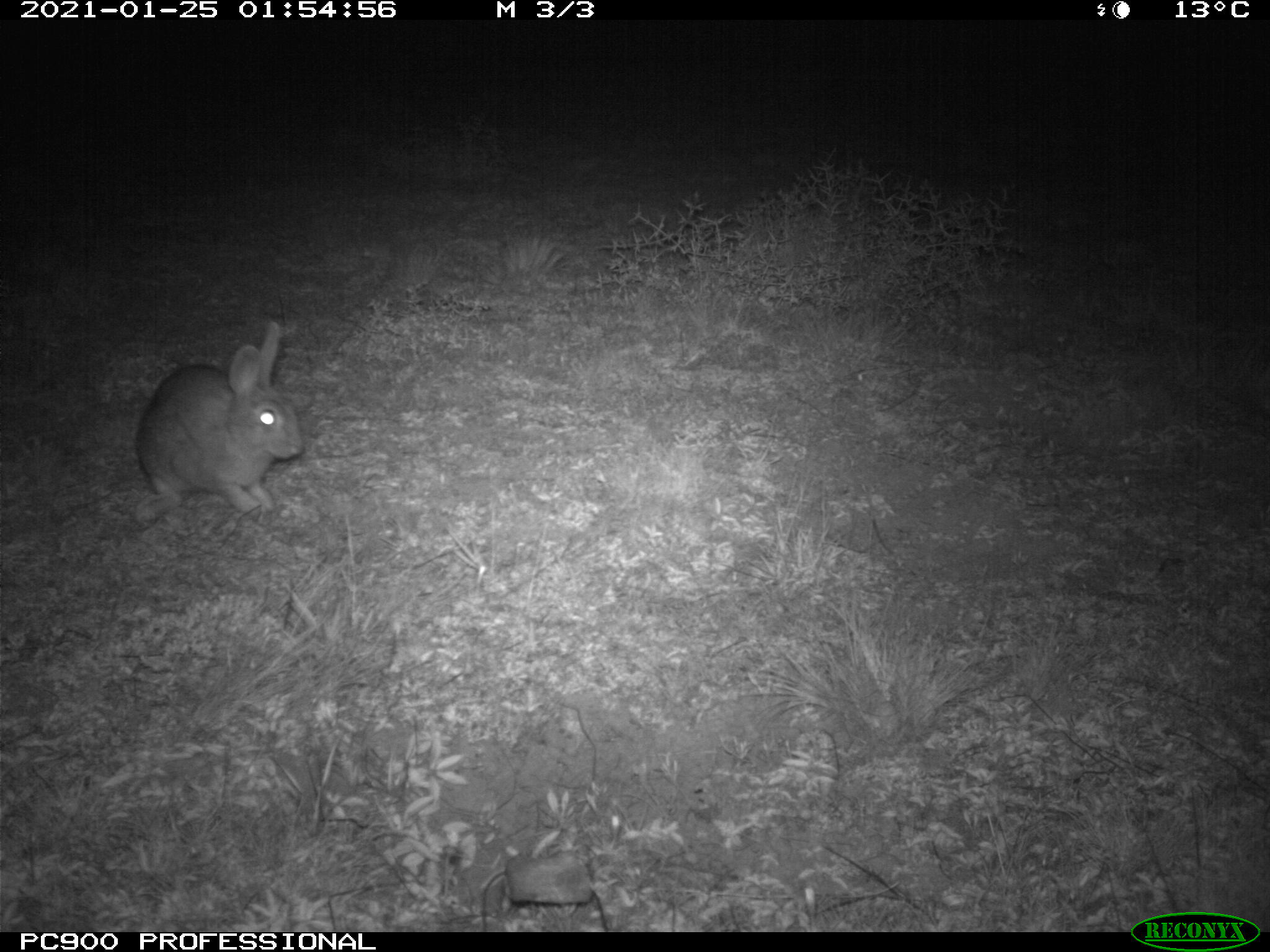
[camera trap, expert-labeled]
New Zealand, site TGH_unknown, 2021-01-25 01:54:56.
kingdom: Animalia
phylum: Chordata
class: Mammalia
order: Lagomorpha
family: Leporidae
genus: Oryctolagus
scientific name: Oryctolagus cuniculus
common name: european rabbit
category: rabbit